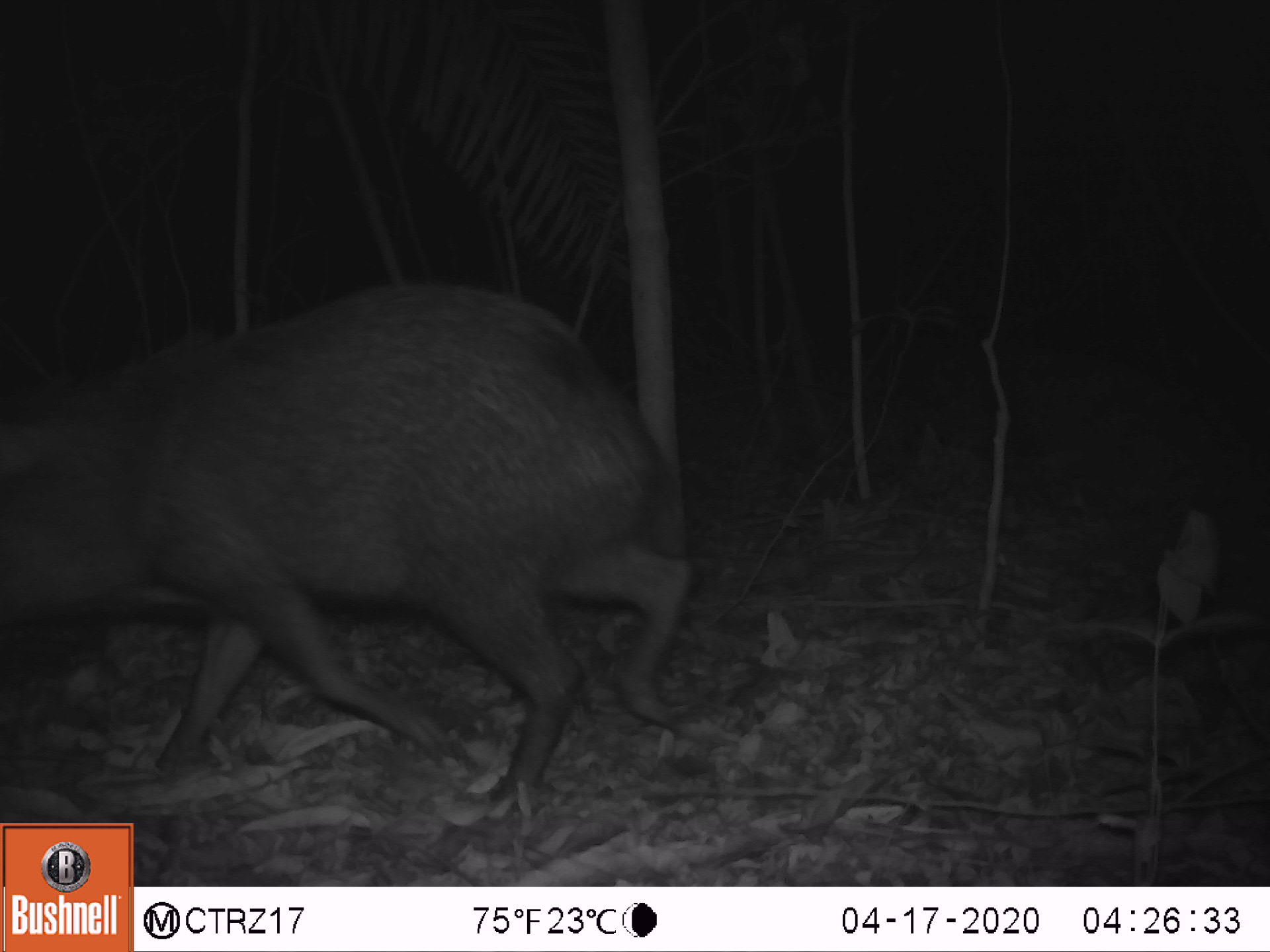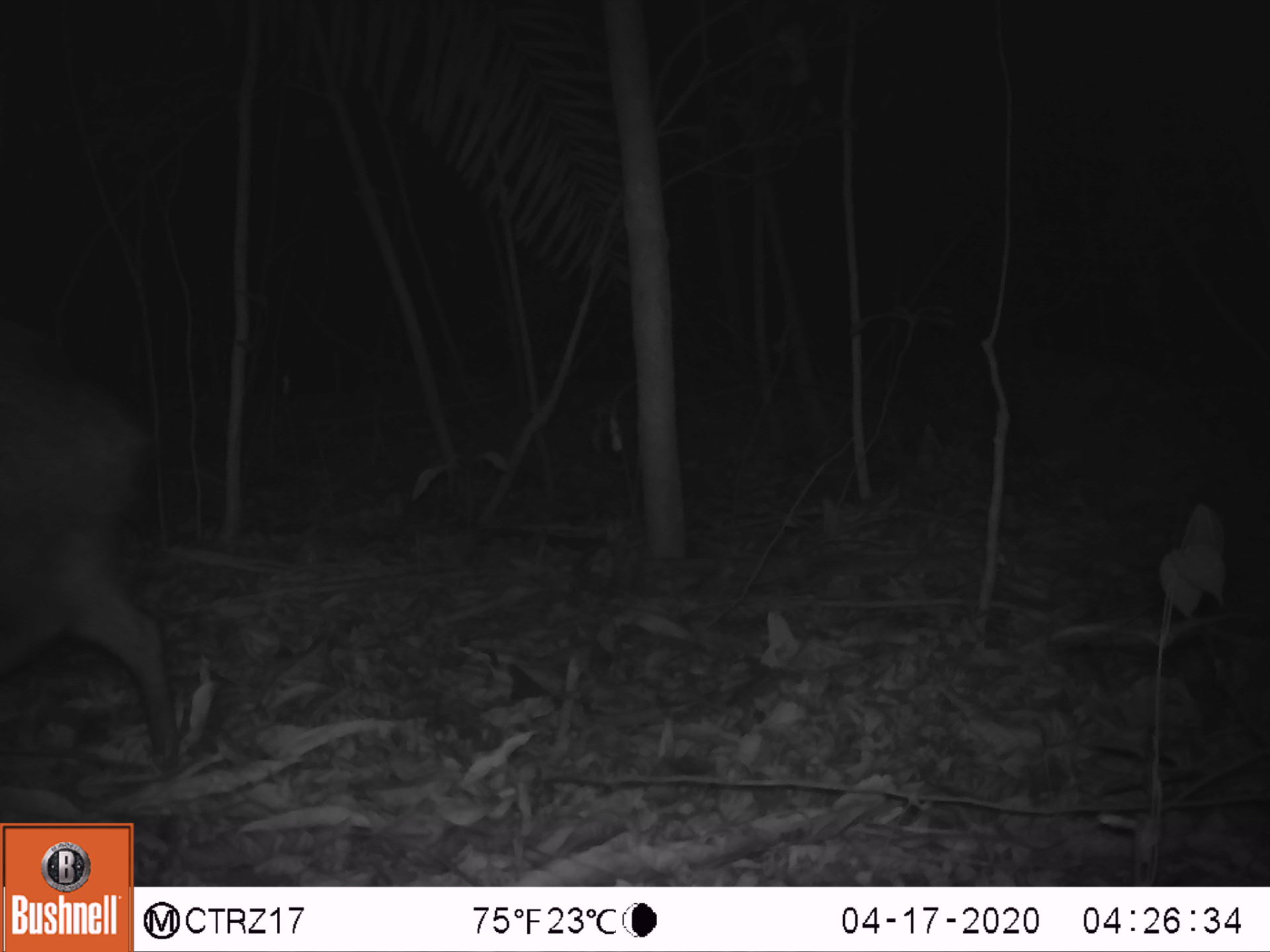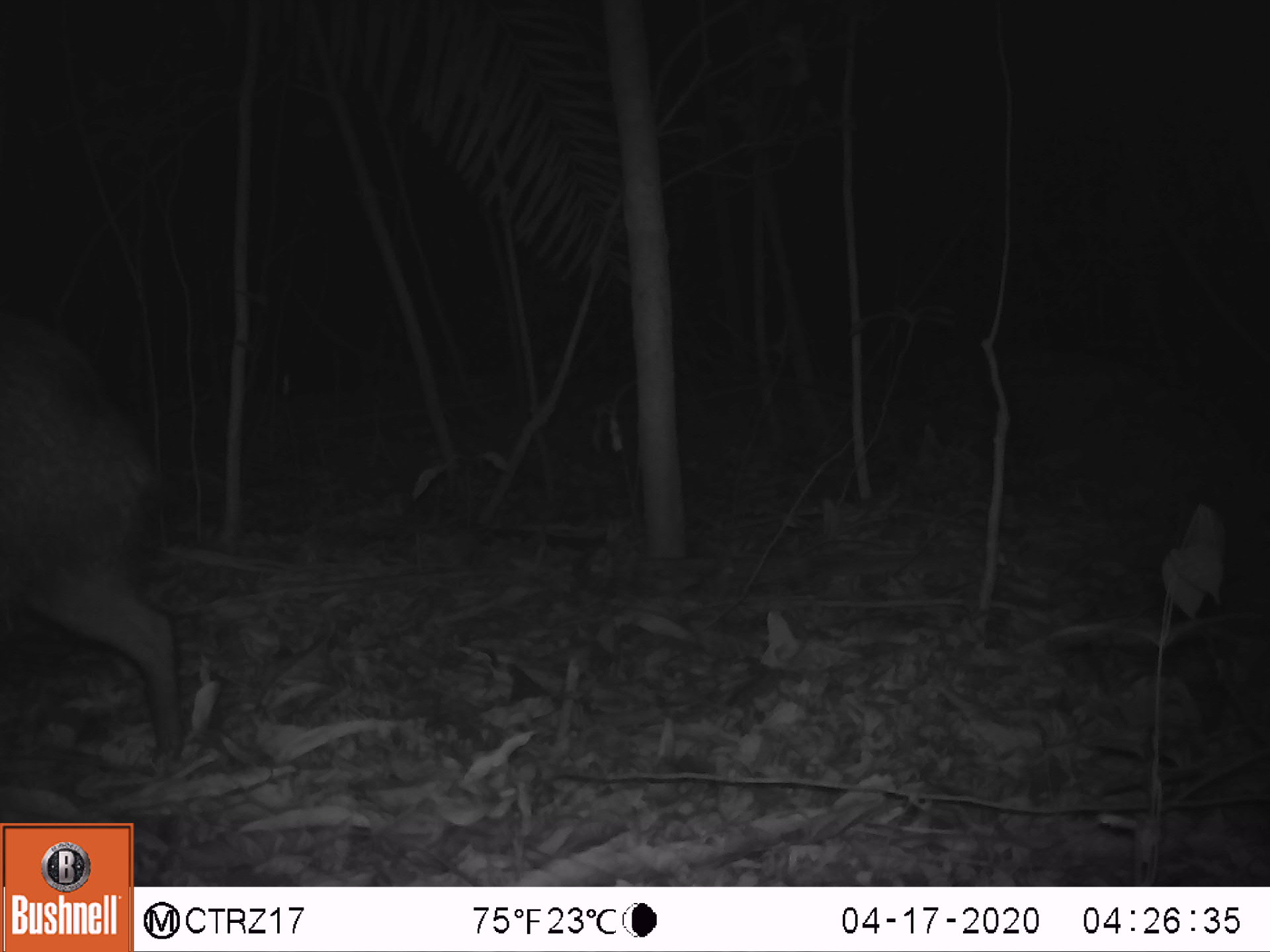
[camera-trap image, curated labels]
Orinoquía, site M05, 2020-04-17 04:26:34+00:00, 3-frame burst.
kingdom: Animalia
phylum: Chordata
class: Mammalia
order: Artiodactyla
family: Tayassuidae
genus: Pecari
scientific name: Pecari tajacu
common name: collared peccary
Collared peccary (Pecari tajacu).